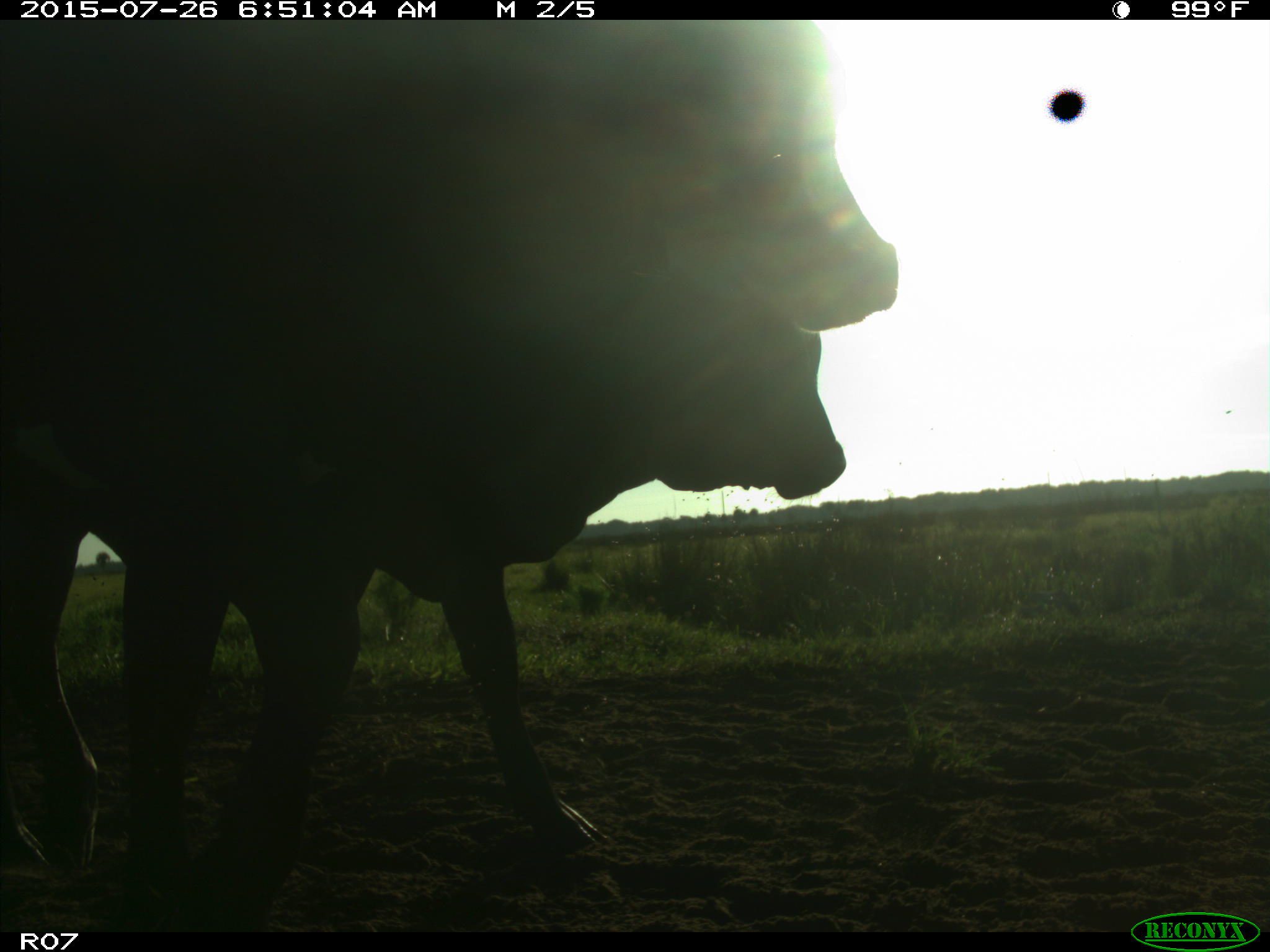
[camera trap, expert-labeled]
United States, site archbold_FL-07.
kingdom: Animalia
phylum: Chordata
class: Mammalia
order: Artiodactyla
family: Bovidae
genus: Bos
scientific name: Bos taurus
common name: domestic cow